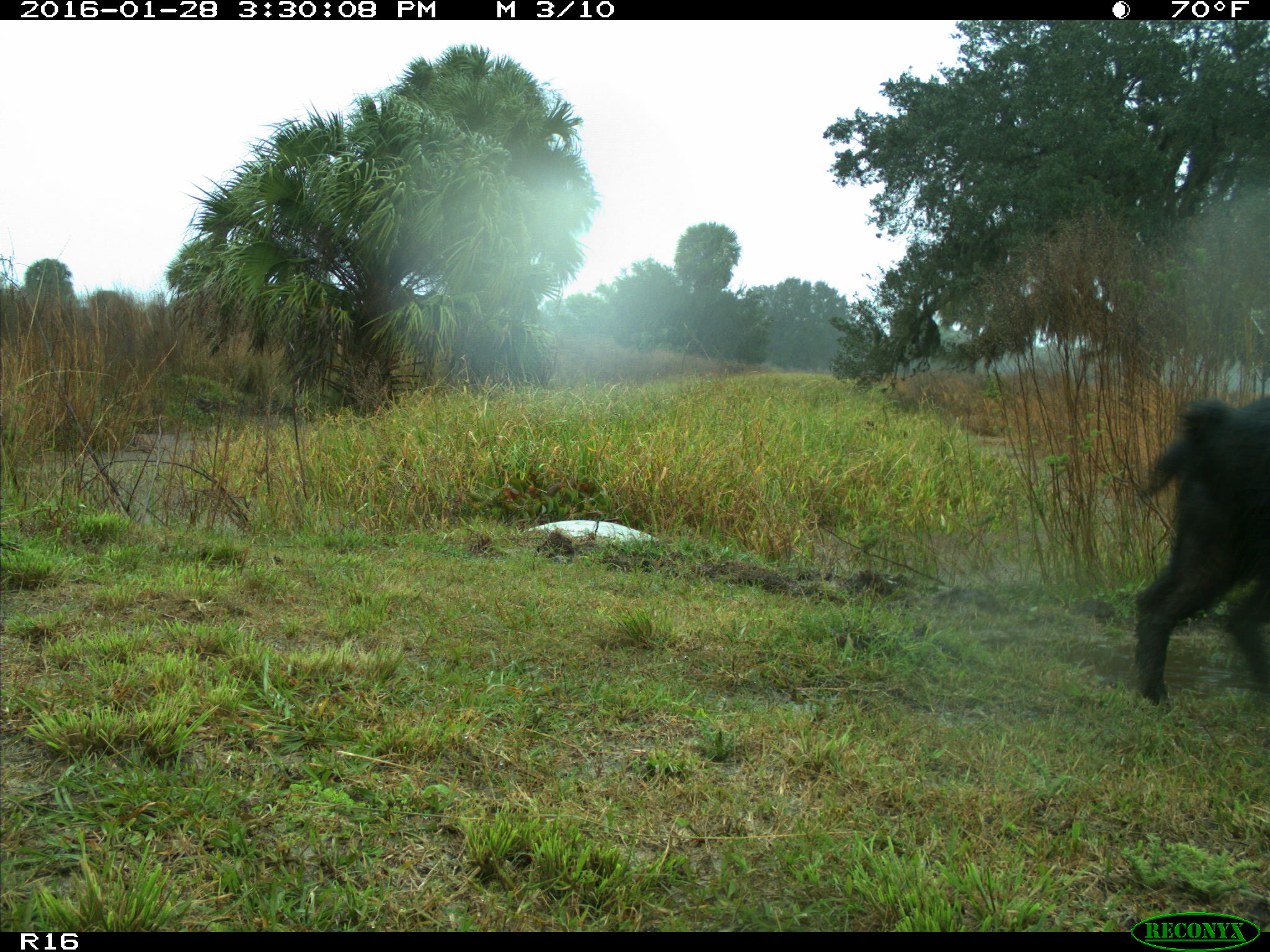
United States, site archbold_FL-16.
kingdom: Animalia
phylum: Chordata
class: Mammalia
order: Artiodactyla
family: Suidae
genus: Sus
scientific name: Sus scrofa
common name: wild boar